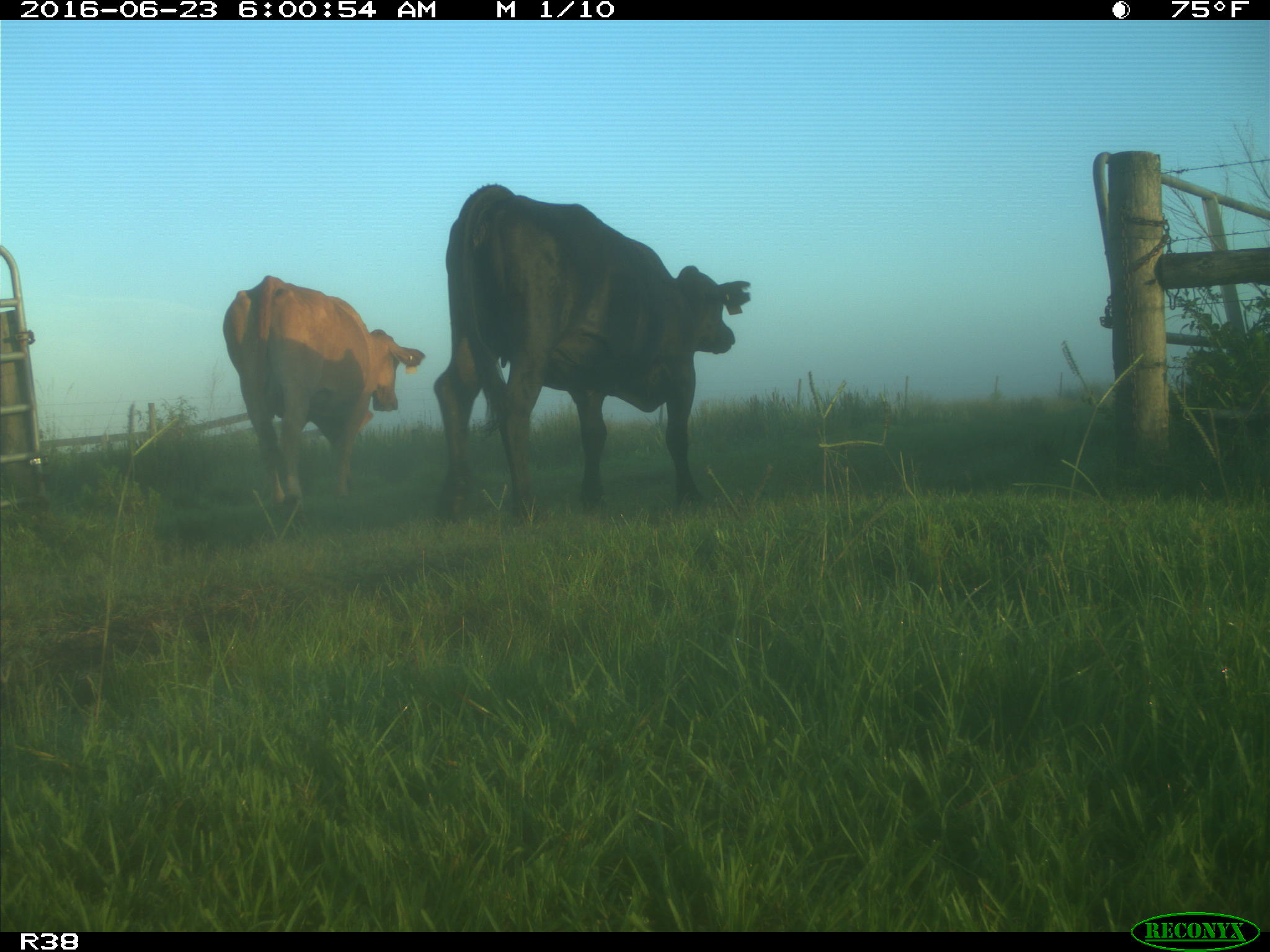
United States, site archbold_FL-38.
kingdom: Animalia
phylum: Chordata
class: Mammalia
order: Artiodactyla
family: Bovidae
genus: Bos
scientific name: Bos taurus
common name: domestic cow